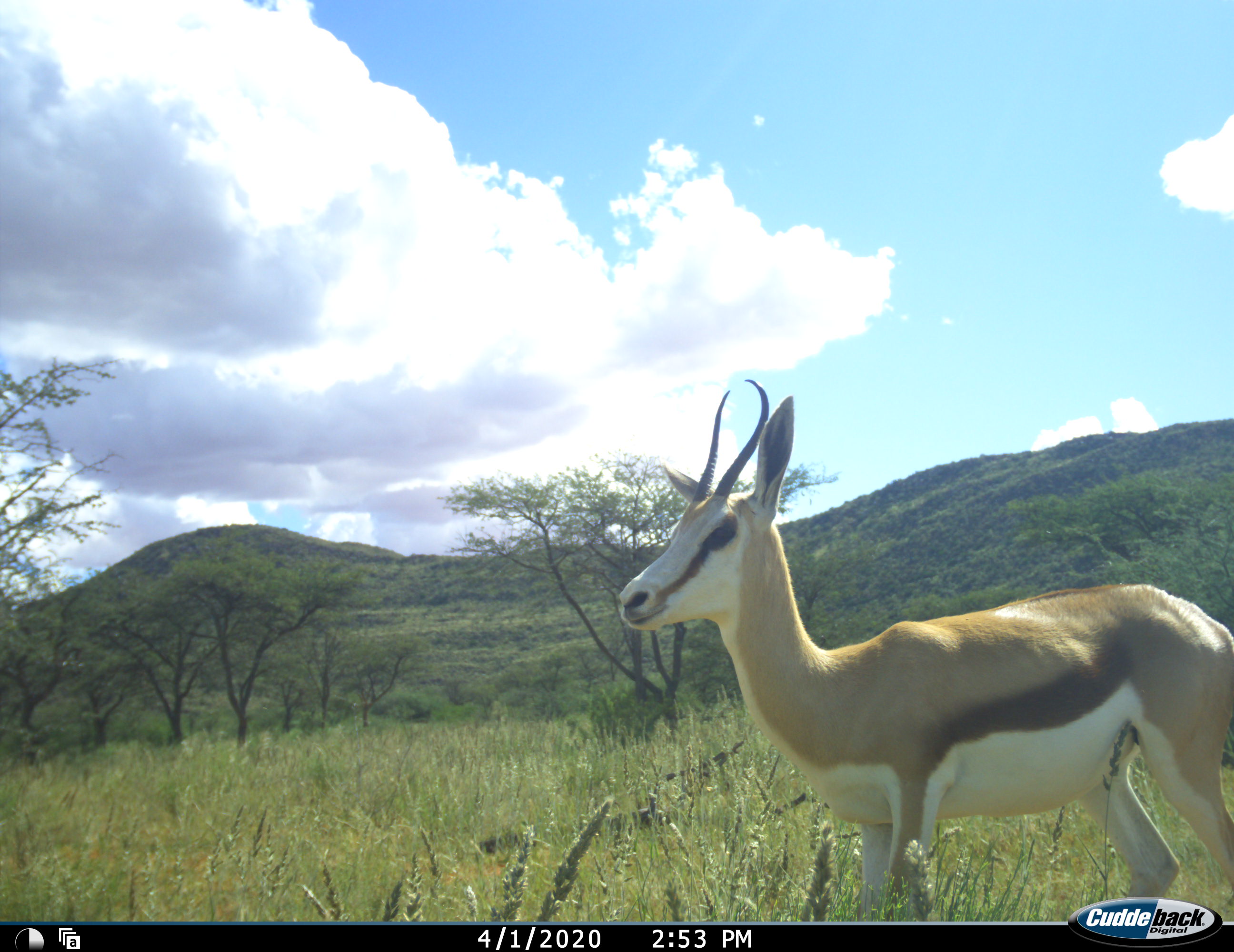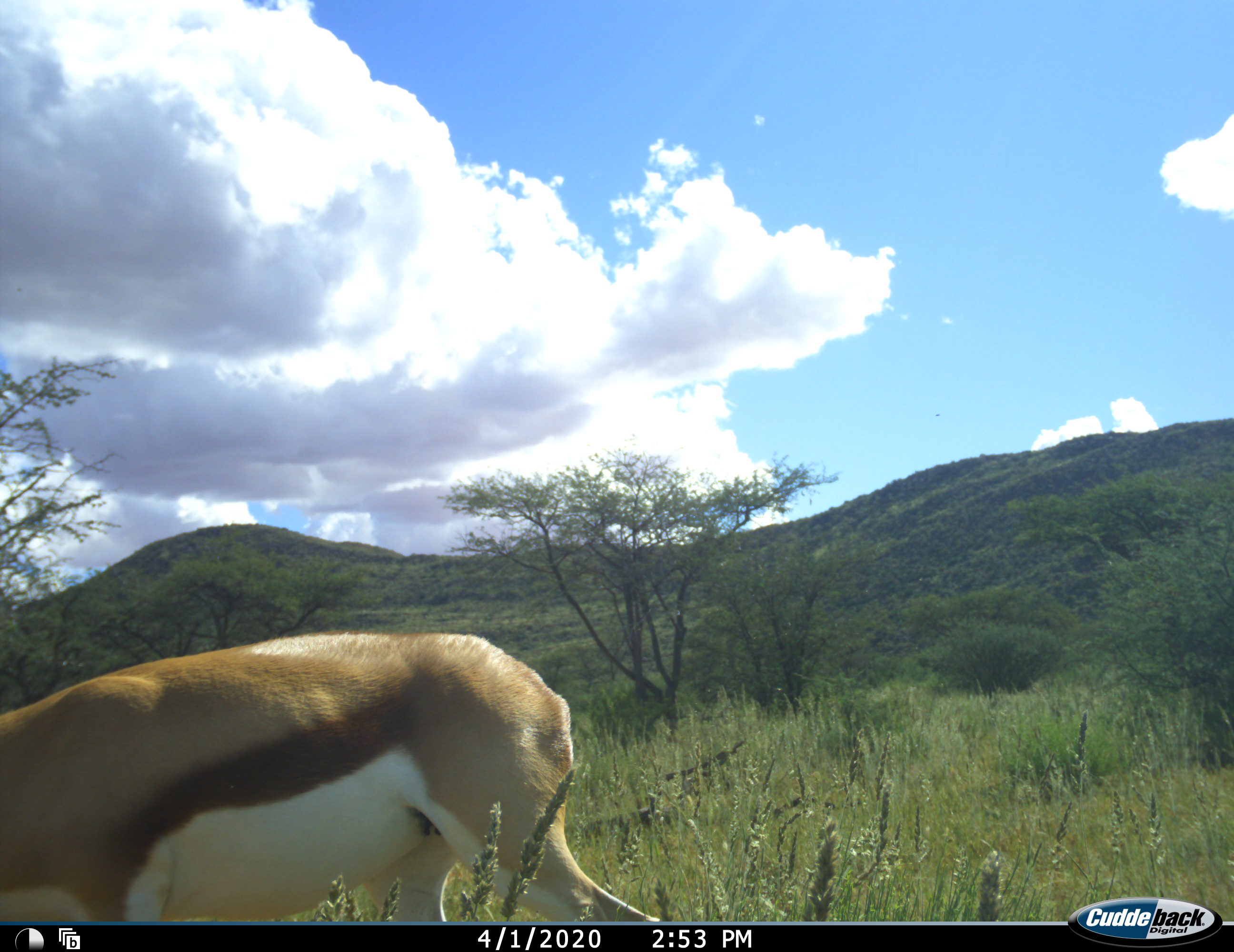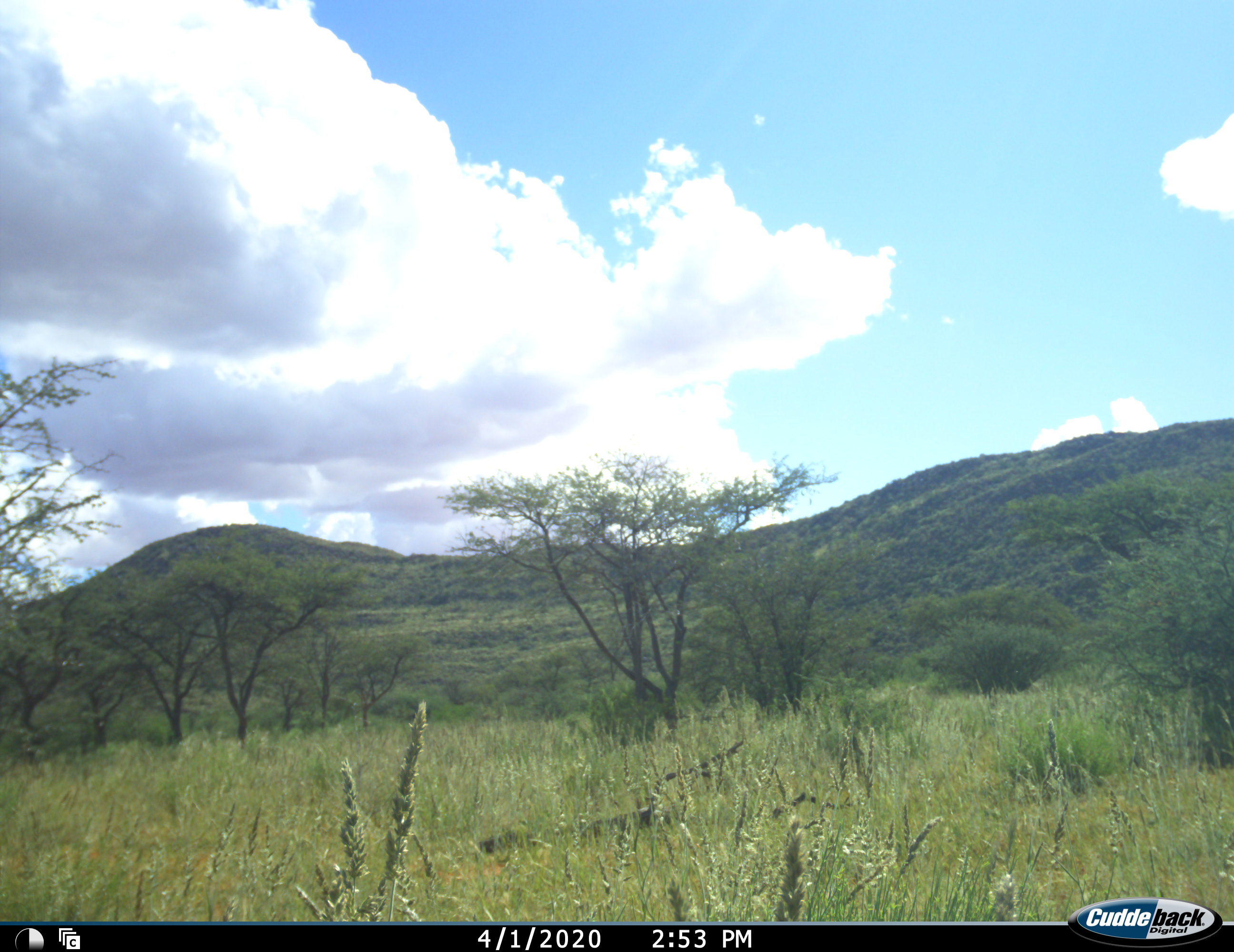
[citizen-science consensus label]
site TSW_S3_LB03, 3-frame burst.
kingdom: Animalia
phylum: Chordata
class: Mammalia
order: Artiodactyla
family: Bovidae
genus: Antidorcas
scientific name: Antidorcas marsupialis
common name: springbok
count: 1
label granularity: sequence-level